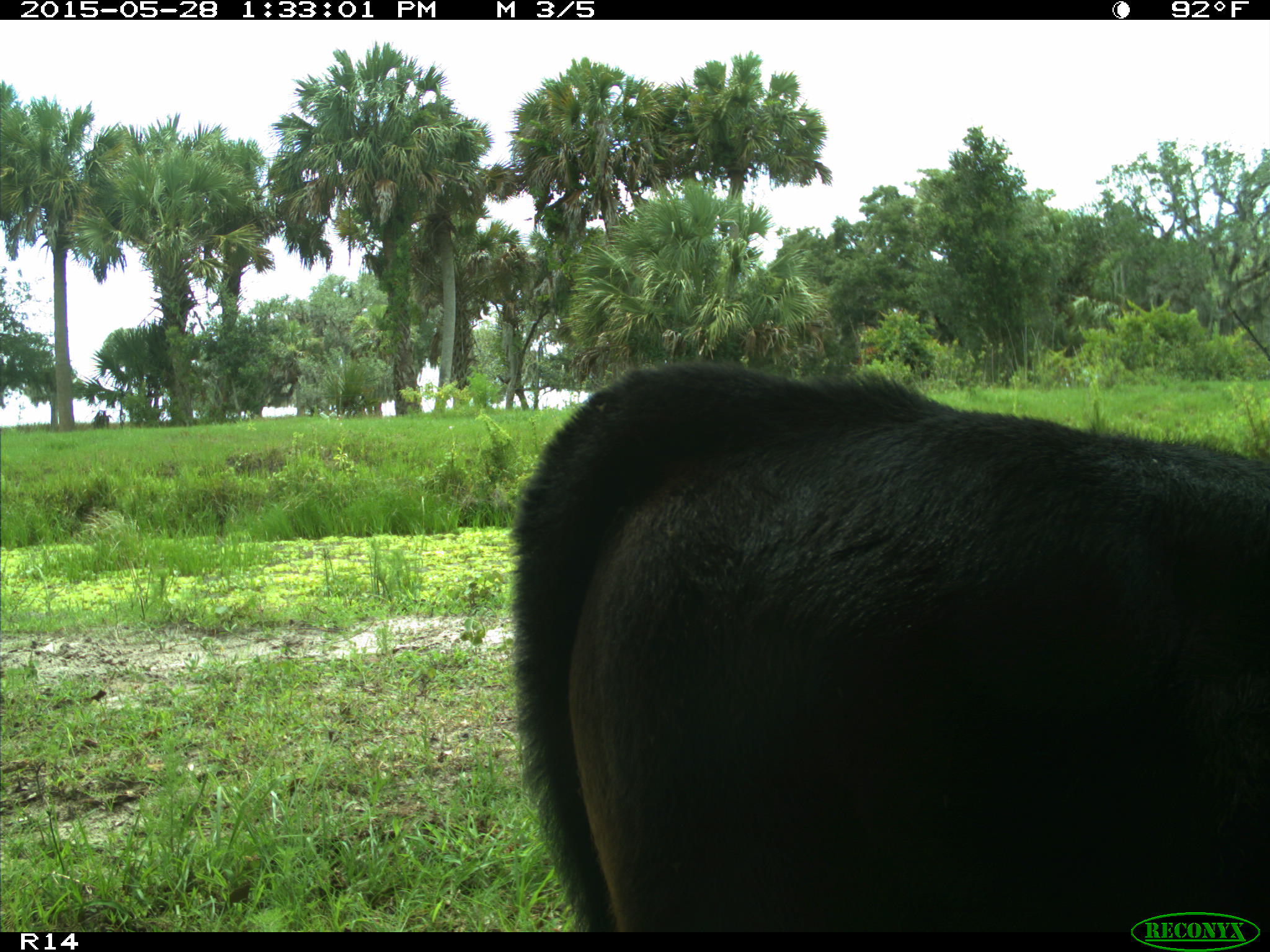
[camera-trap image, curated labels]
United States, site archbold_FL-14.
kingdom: Animalia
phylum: Chordata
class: Mammalia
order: Artiodactyla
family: Bovidae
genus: Bos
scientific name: Bos taurus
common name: domestic cow